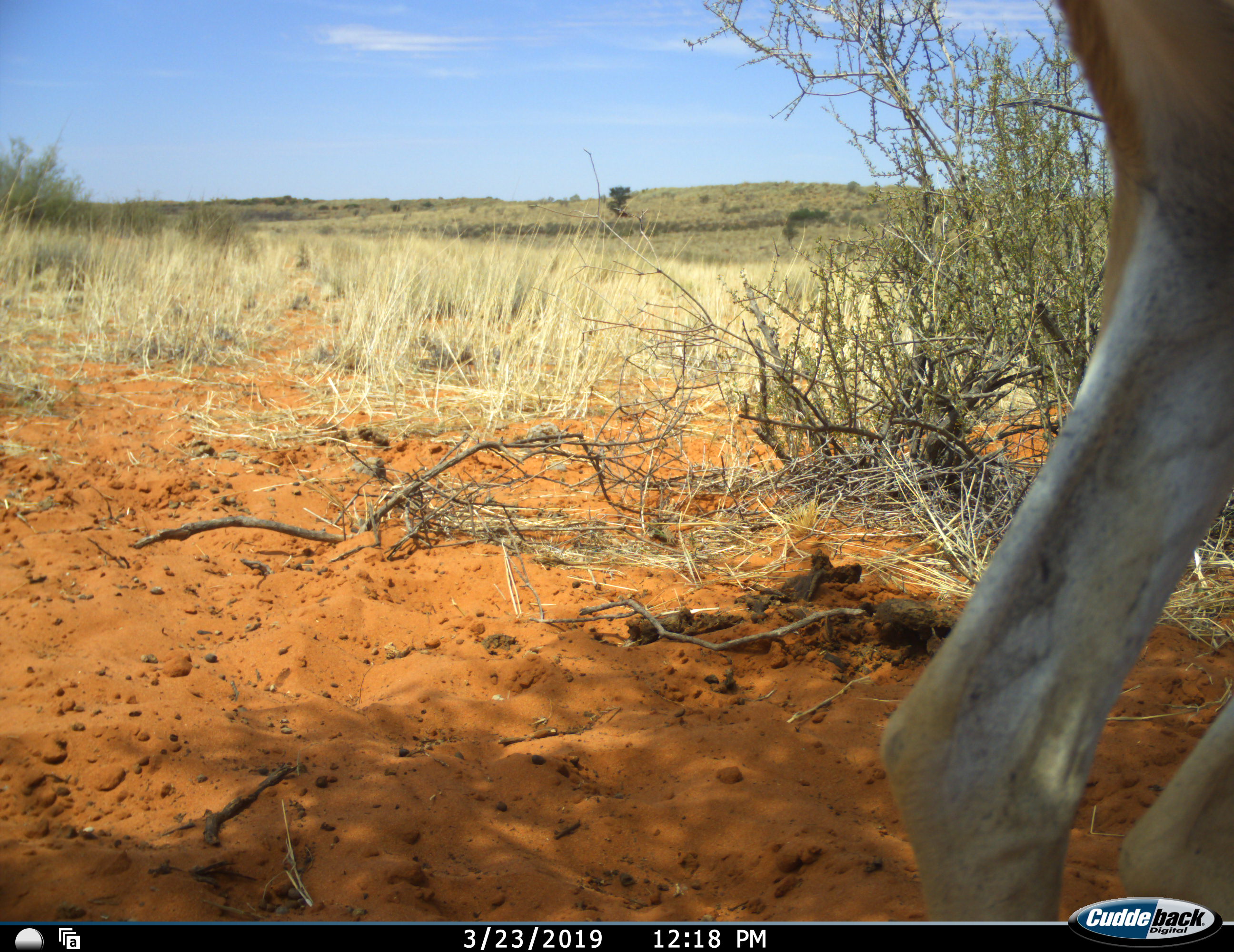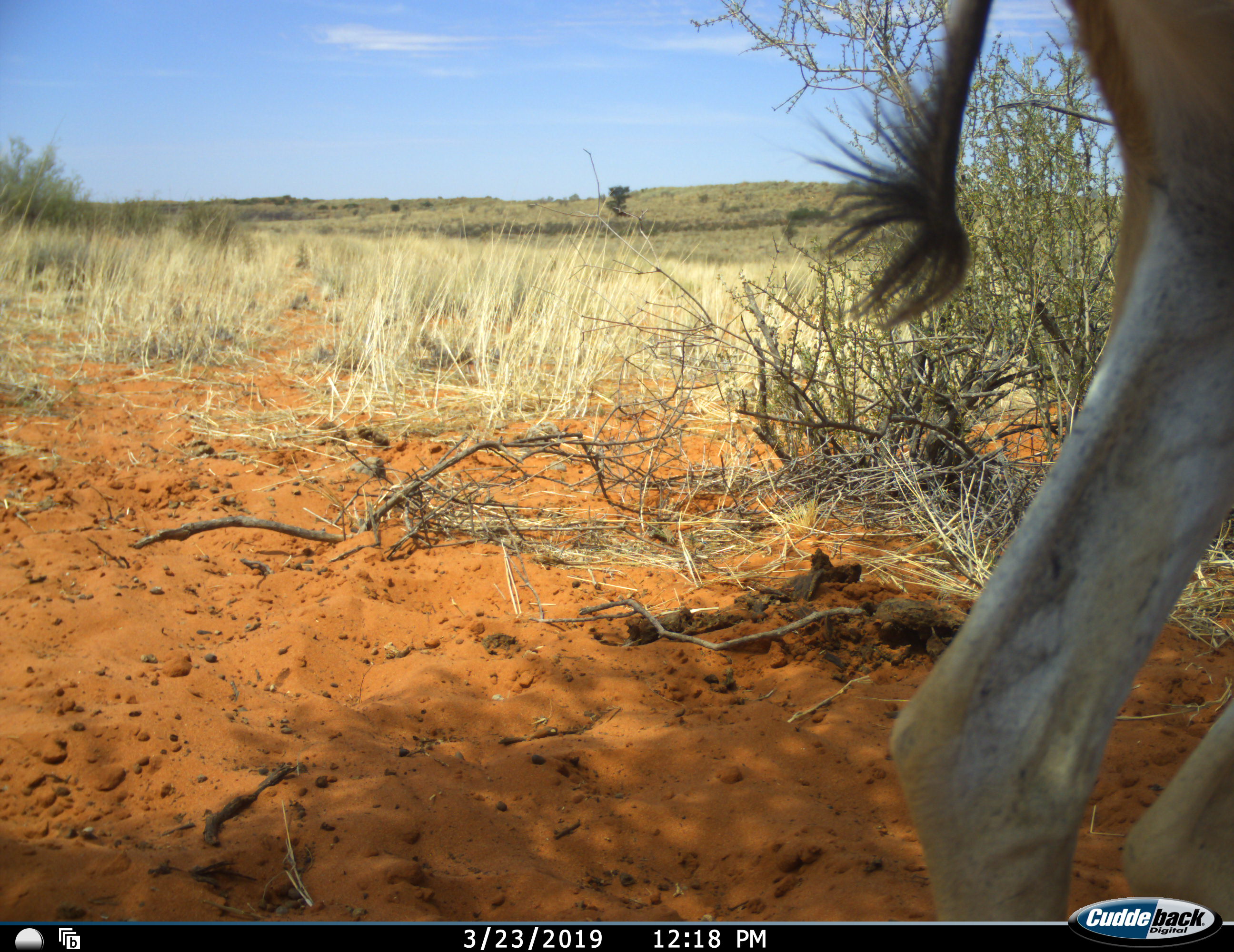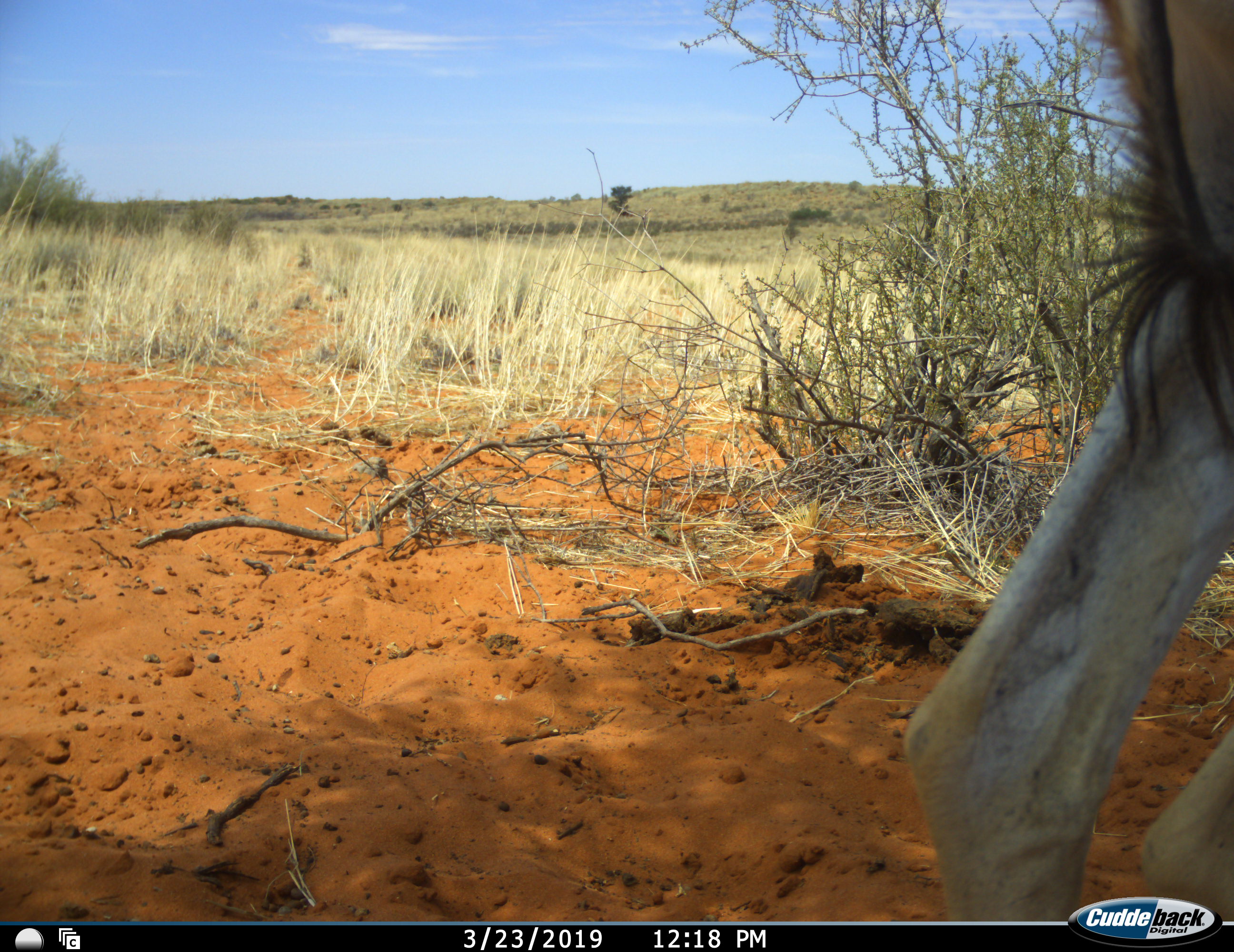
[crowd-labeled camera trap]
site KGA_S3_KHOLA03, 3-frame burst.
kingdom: Animalia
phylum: Chordata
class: Mammalia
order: Artiodactyla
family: Bovidae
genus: Antidorcas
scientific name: Antidorcas marsupialis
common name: springbok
Springbok (Antidorcas marsupialis), count 1. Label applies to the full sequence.